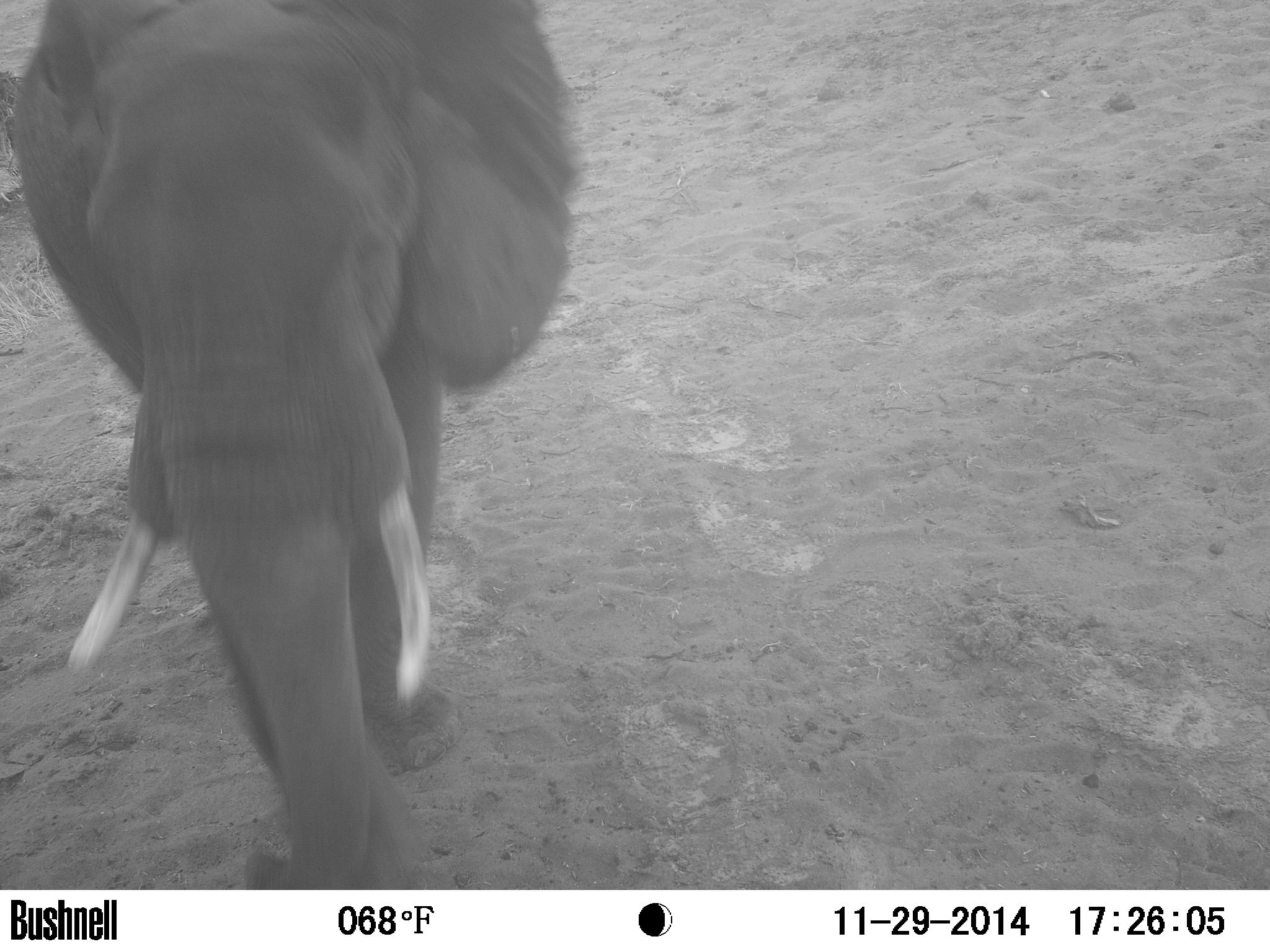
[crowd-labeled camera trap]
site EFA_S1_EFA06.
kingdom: Animalia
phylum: Chordata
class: Mammalia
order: Proboscidea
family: Elephantidae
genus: Loxodonta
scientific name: Loxodonta africana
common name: african bush elephant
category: elephant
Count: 1.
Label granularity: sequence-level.